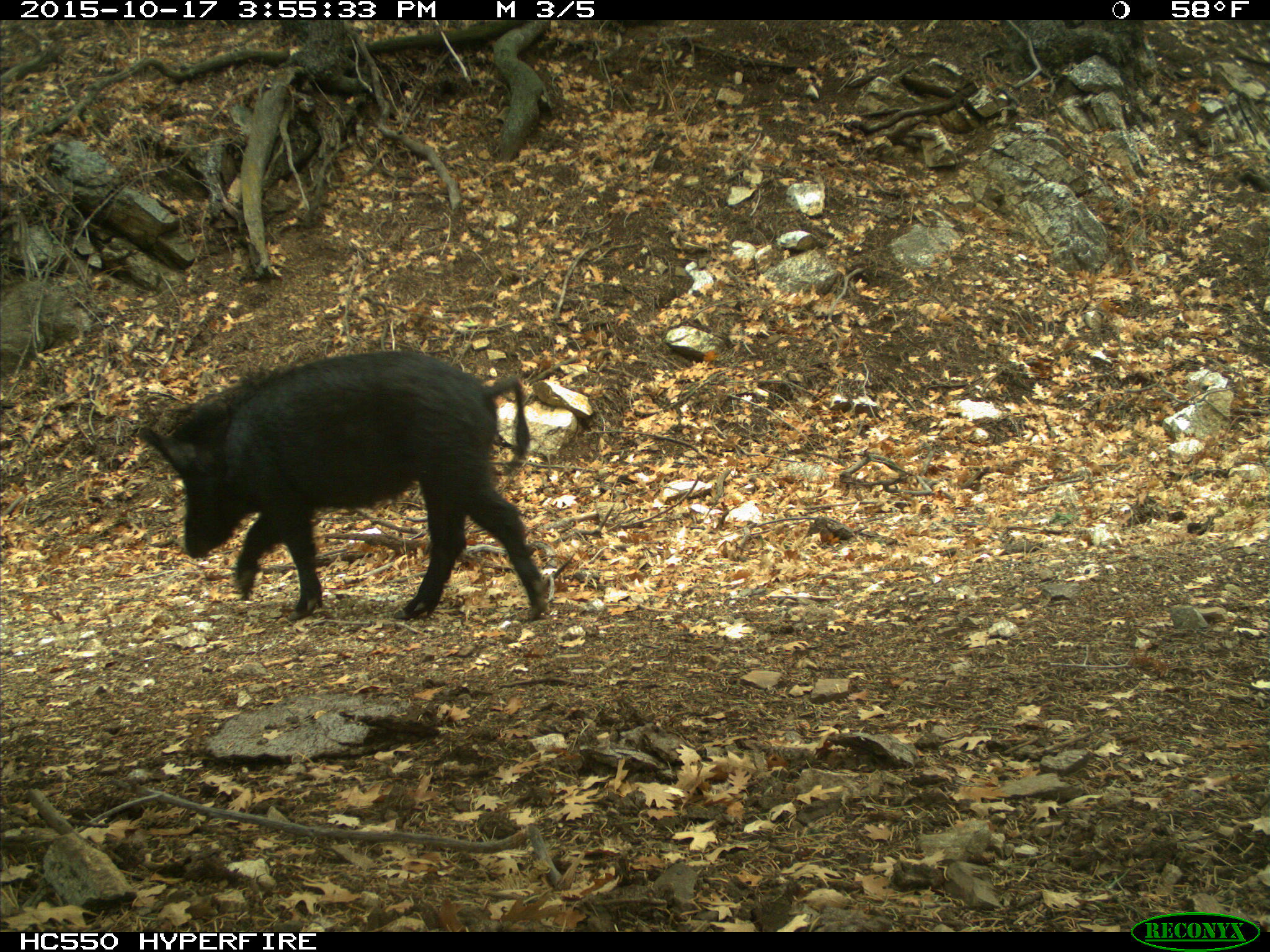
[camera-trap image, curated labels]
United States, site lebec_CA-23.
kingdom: Animalia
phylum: Chordata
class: Mammalia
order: Artiodactyla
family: Suidae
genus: Sus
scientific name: Sus scrofa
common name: wild boar